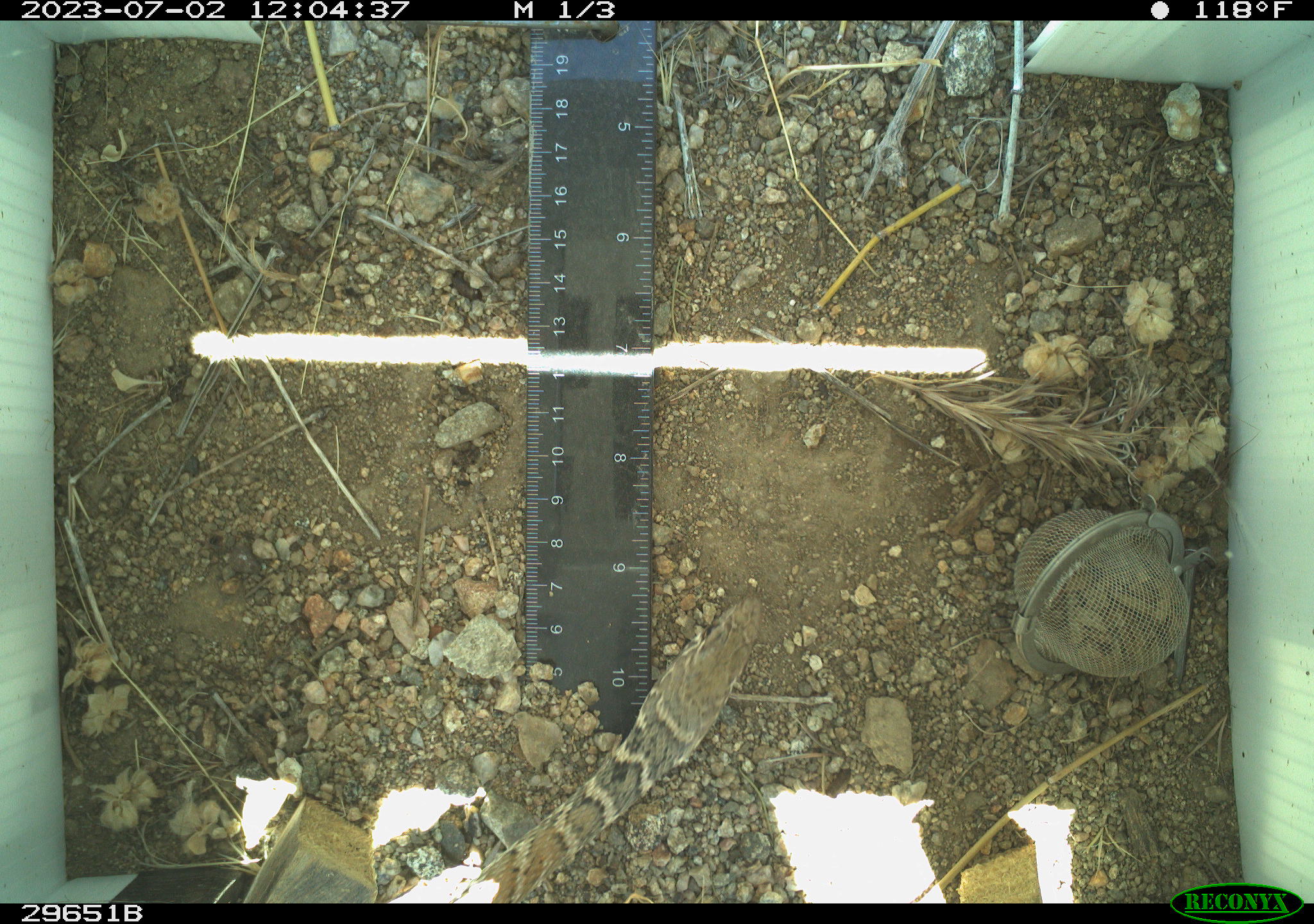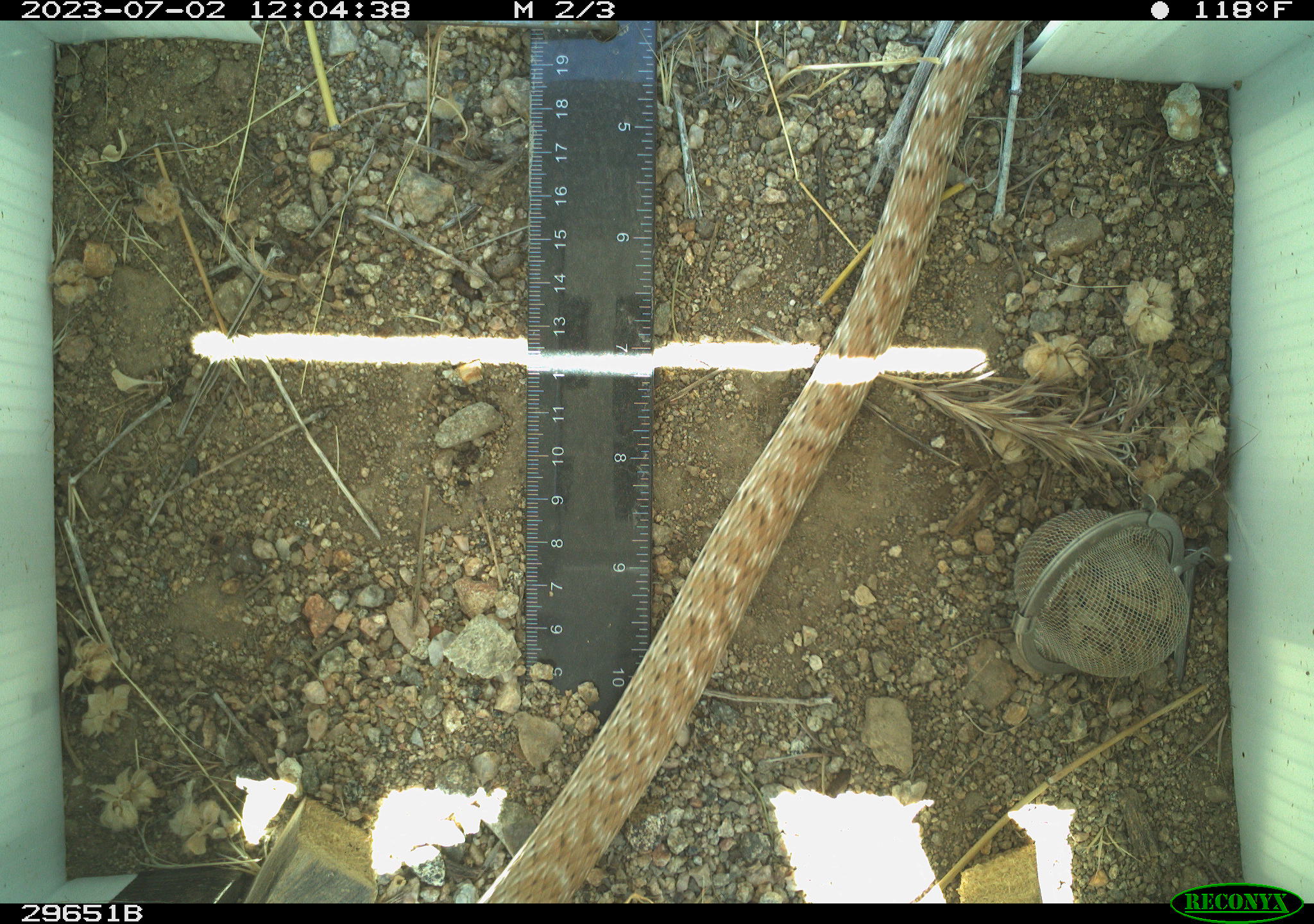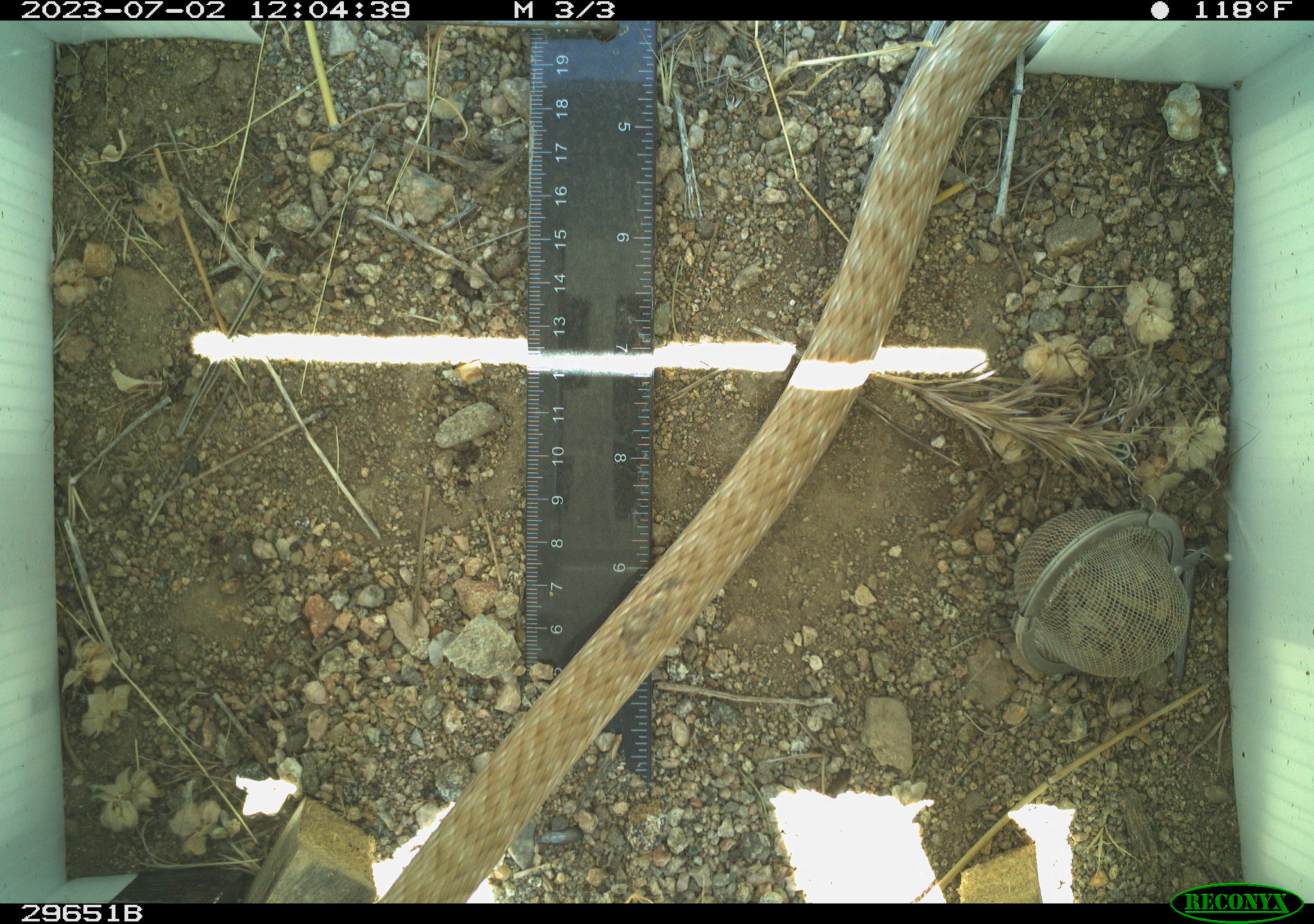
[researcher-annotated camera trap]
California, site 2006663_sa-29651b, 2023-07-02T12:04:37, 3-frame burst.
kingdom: Animalia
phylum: Chordata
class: Reptilia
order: Squamata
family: Colubridae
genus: Masticophis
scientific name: Masticophis flagellum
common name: coachwhip